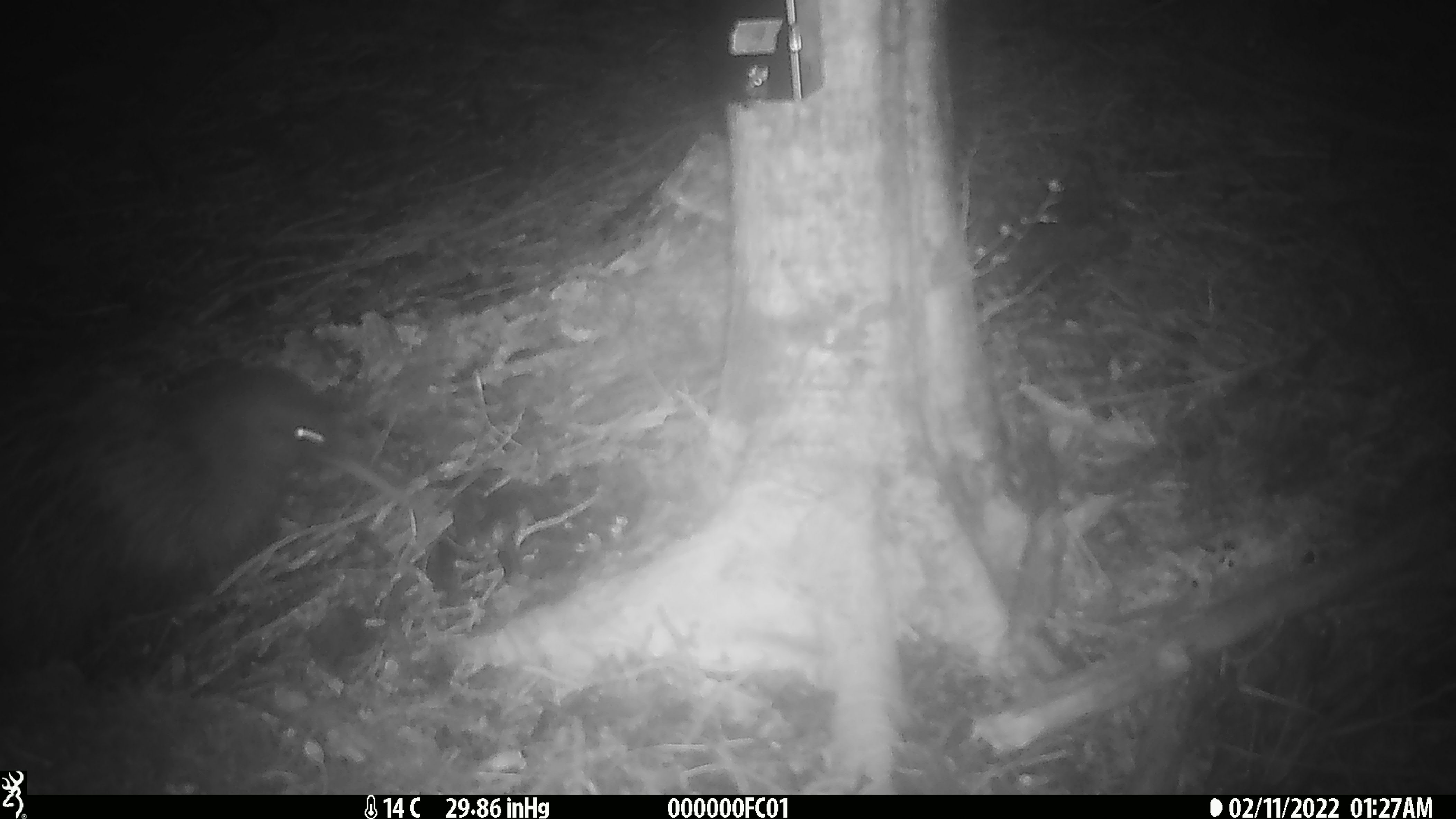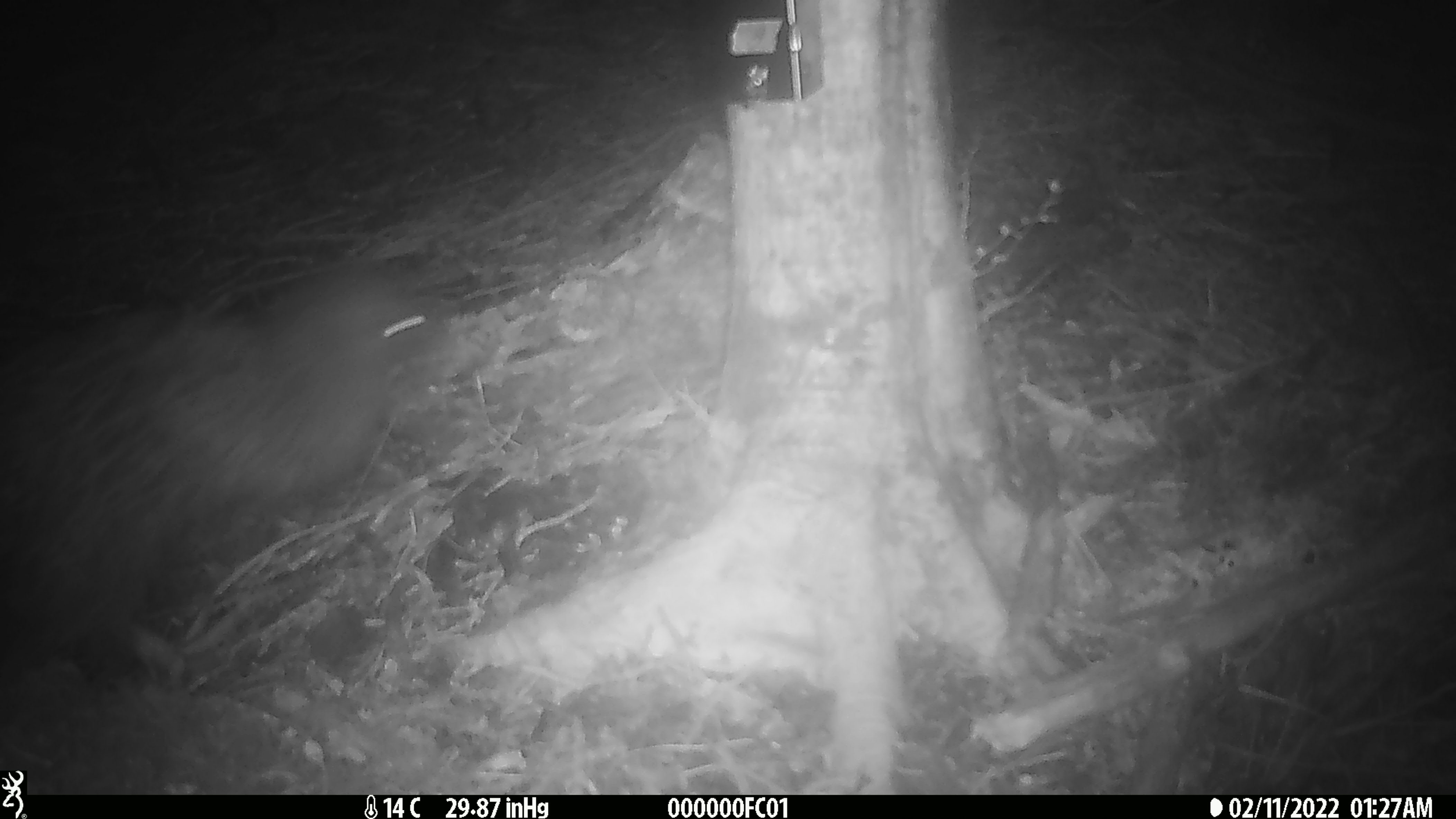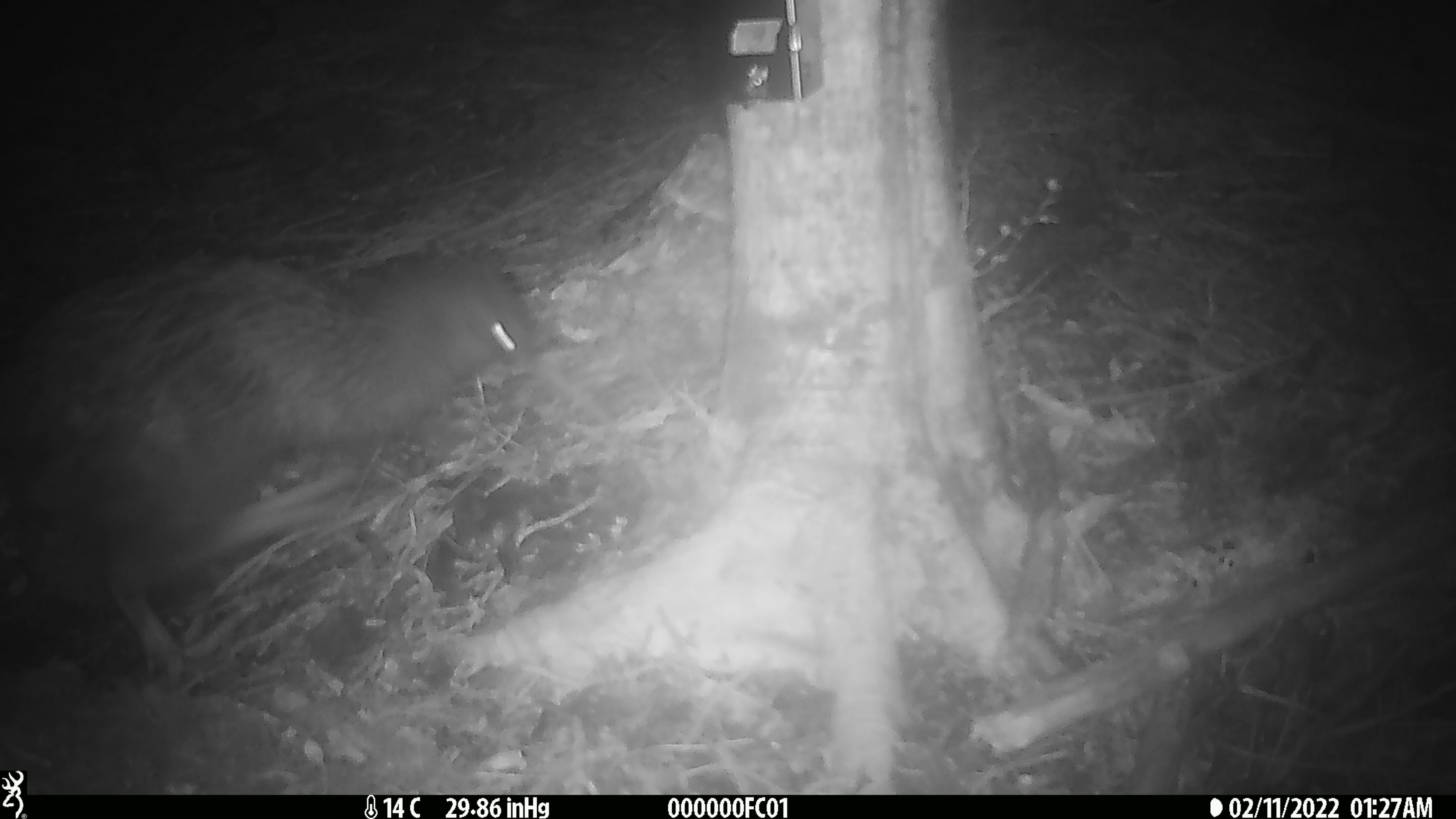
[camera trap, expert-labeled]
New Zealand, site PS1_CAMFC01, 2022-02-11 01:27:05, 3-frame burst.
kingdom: Animalia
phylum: Chordata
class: Aves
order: Apterygiformes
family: Apterygidae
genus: Apteryx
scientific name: Apteryx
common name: kiwi